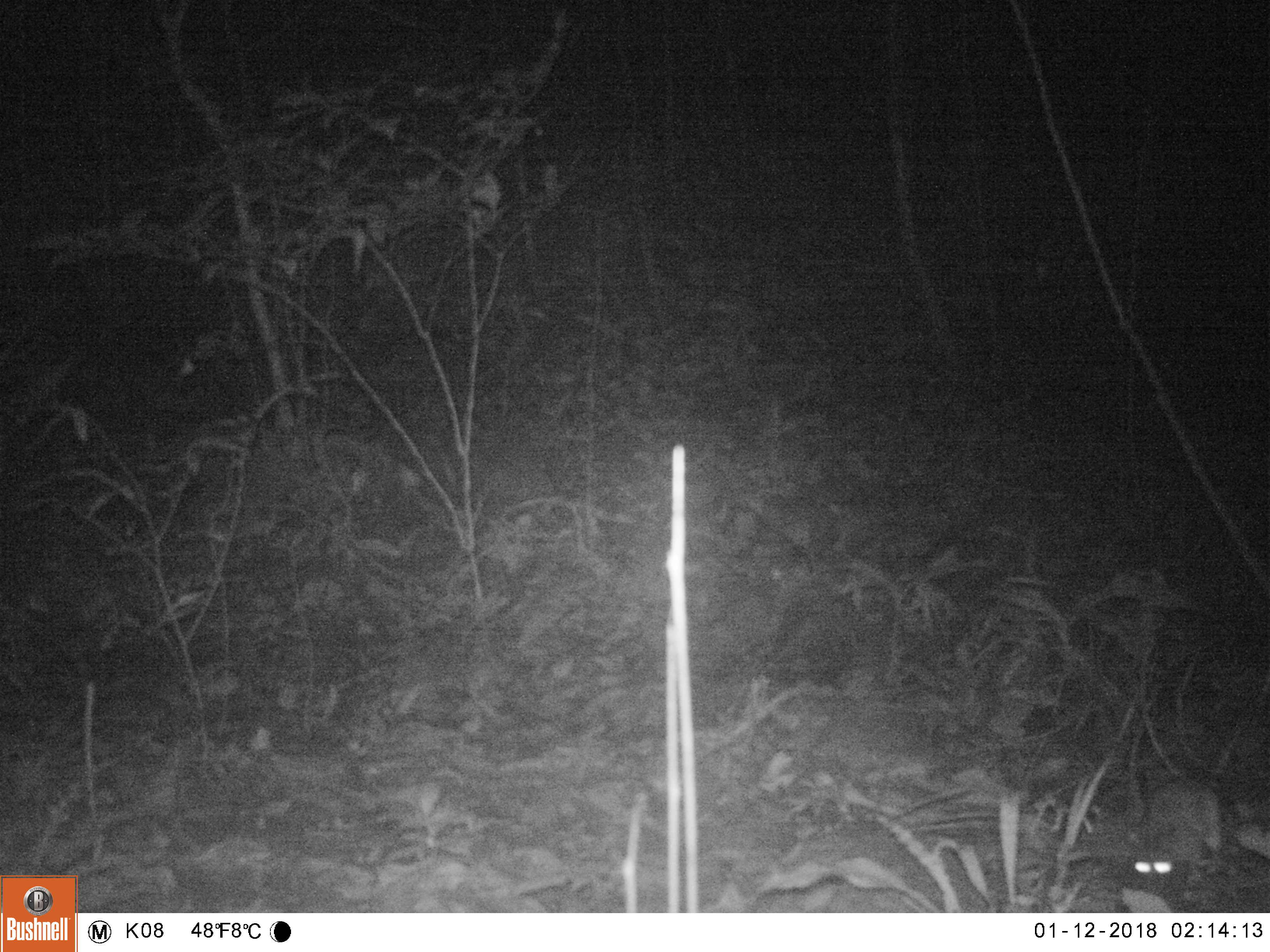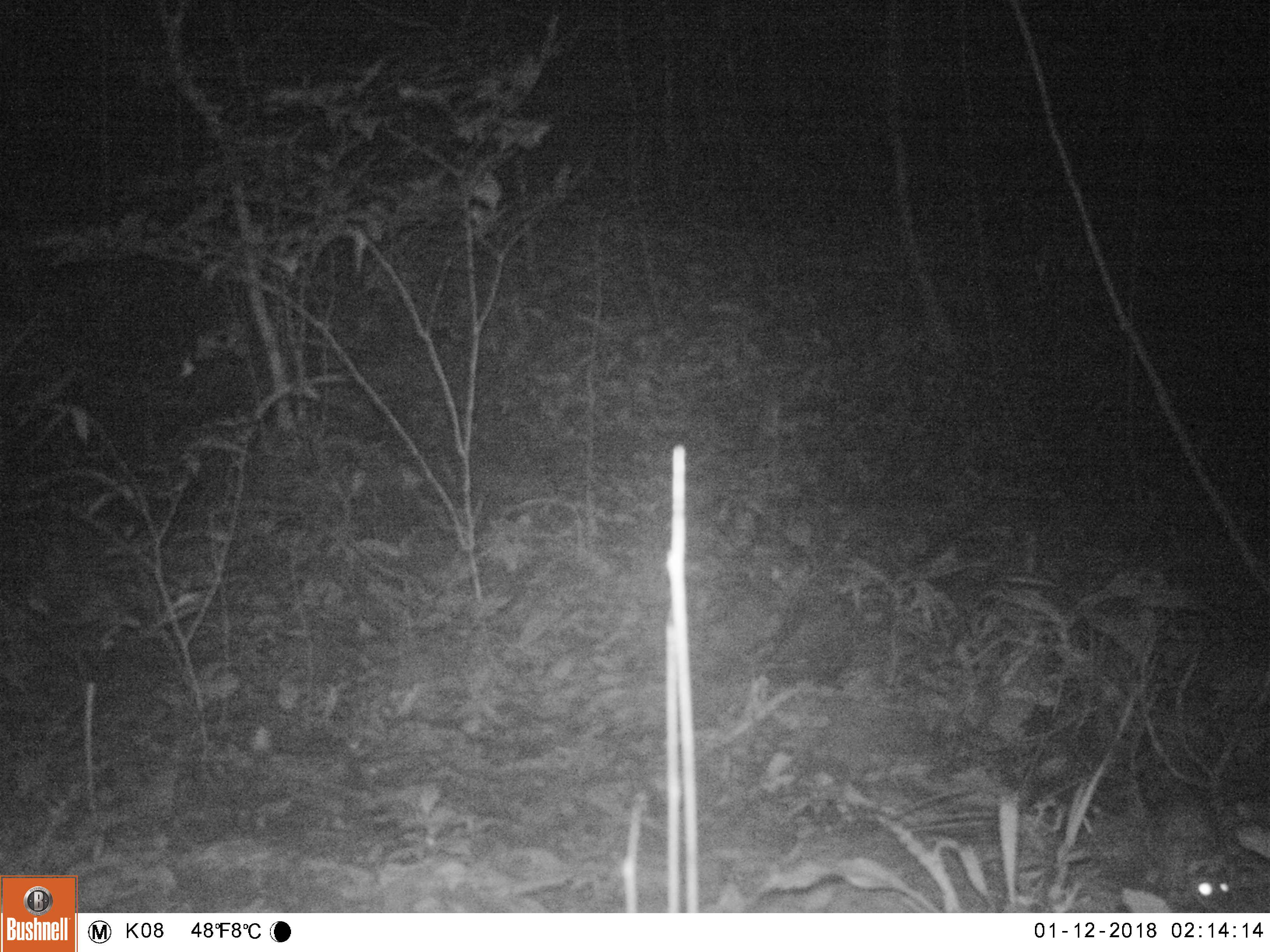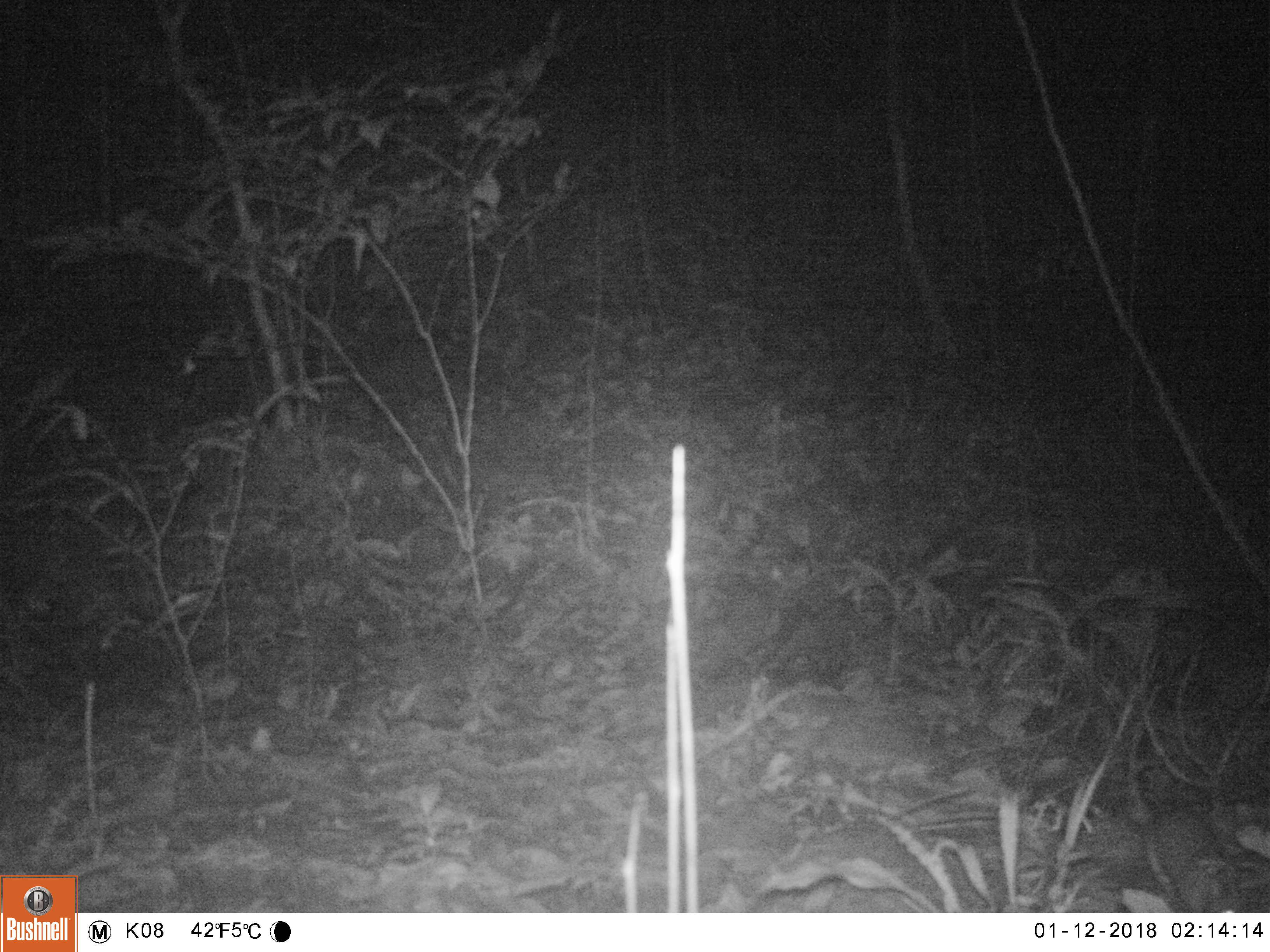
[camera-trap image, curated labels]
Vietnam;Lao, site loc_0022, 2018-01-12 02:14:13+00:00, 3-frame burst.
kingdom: Animalia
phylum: Chordata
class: Mammalia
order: Rodentia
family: Muridae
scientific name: Muridae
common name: old-world mice and rats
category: unidentified murid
Unidentified murid (old-world mice and rats) (Muridae). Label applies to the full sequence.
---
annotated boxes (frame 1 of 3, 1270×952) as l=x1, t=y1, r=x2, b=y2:
unidentified murid: l=1123, t=777, r=1222, b=894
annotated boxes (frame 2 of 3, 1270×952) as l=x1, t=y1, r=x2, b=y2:
unidentified murid: l=1142, t=782, r=1239, b=911